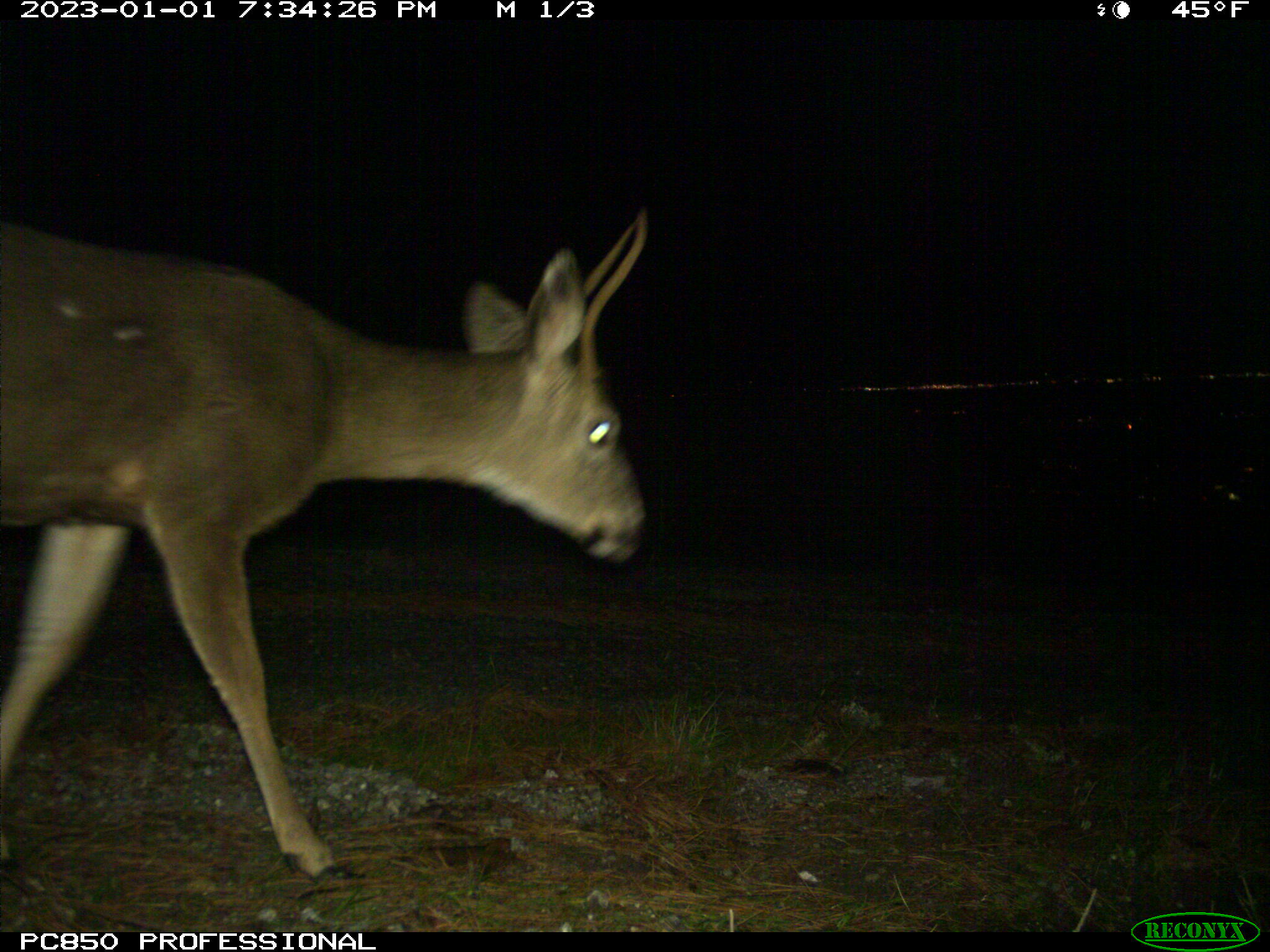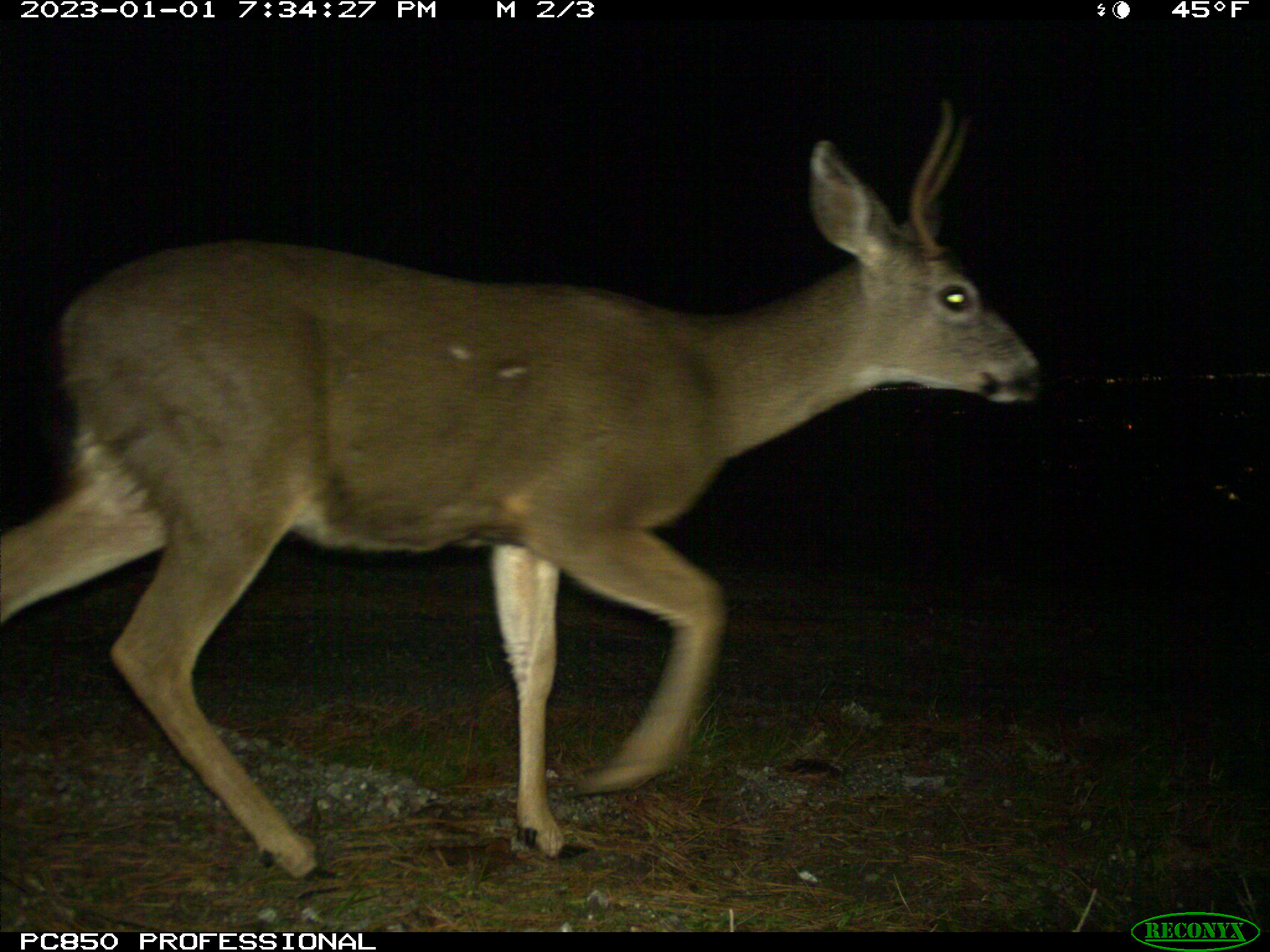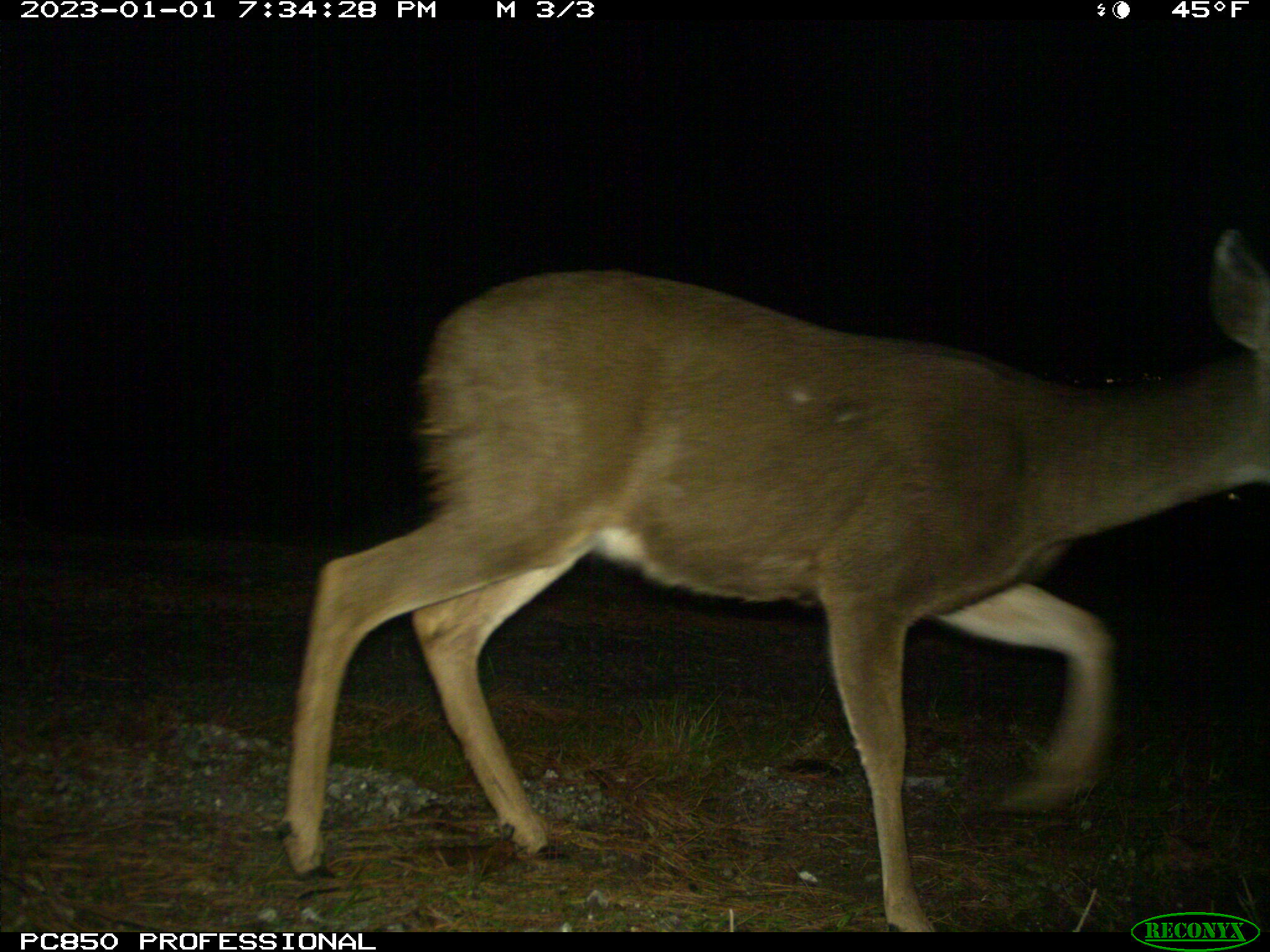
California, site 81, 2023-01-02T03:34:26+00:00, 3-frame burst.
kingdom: Animalia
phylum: Chordata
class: Mammalia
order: Artiodactyla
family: Cervidae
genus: Odocoileus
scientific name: Odocoileus hemionus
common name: mule deer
Mule deer (Odocoileus hemionus).